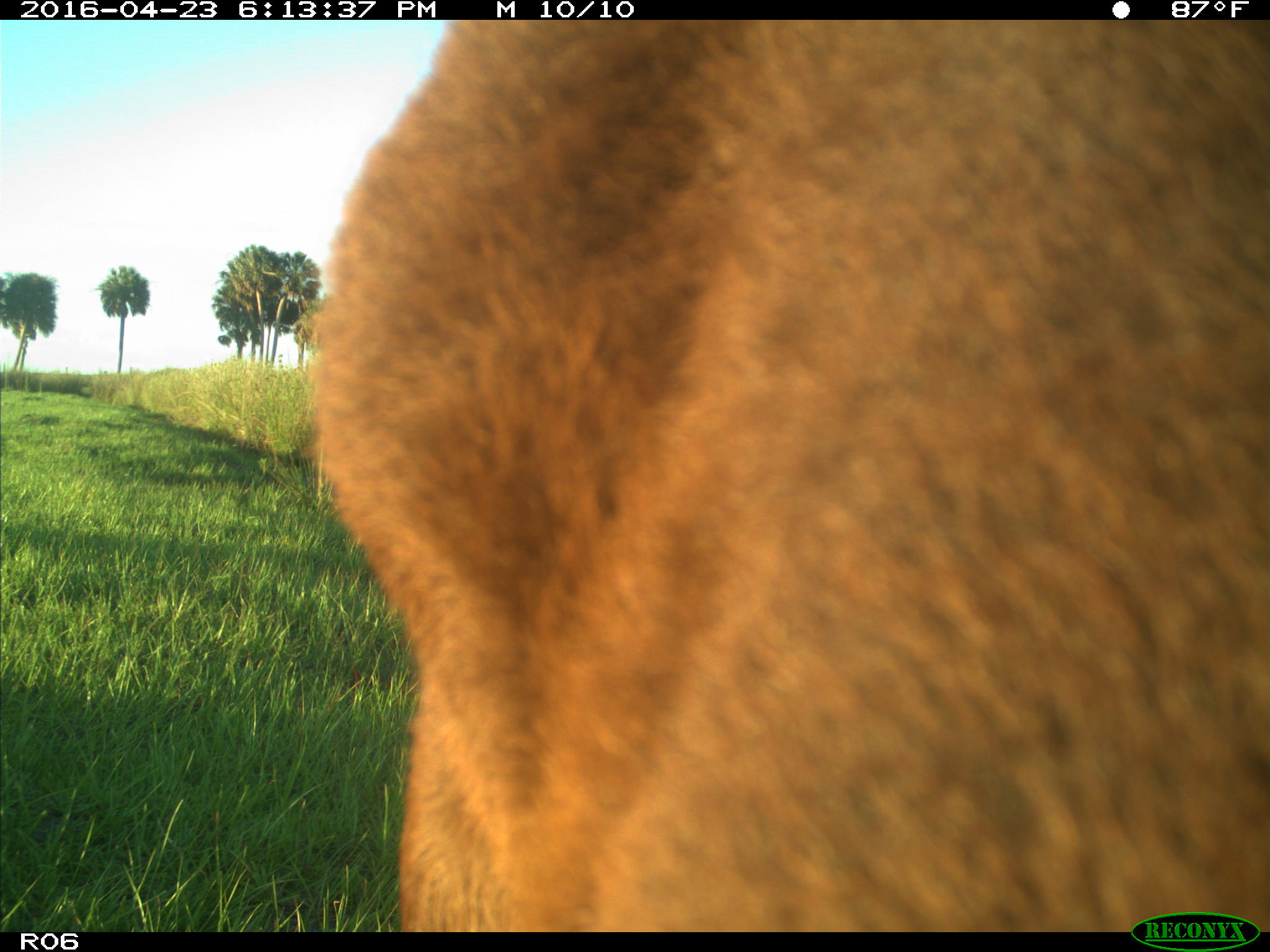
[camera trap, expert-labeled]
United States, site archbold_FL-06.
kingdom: Animalia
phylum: Chordata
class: Mammalia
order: Artiodactyla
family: Bovidae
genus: Bos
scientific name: Bos taurus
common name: domestic cow